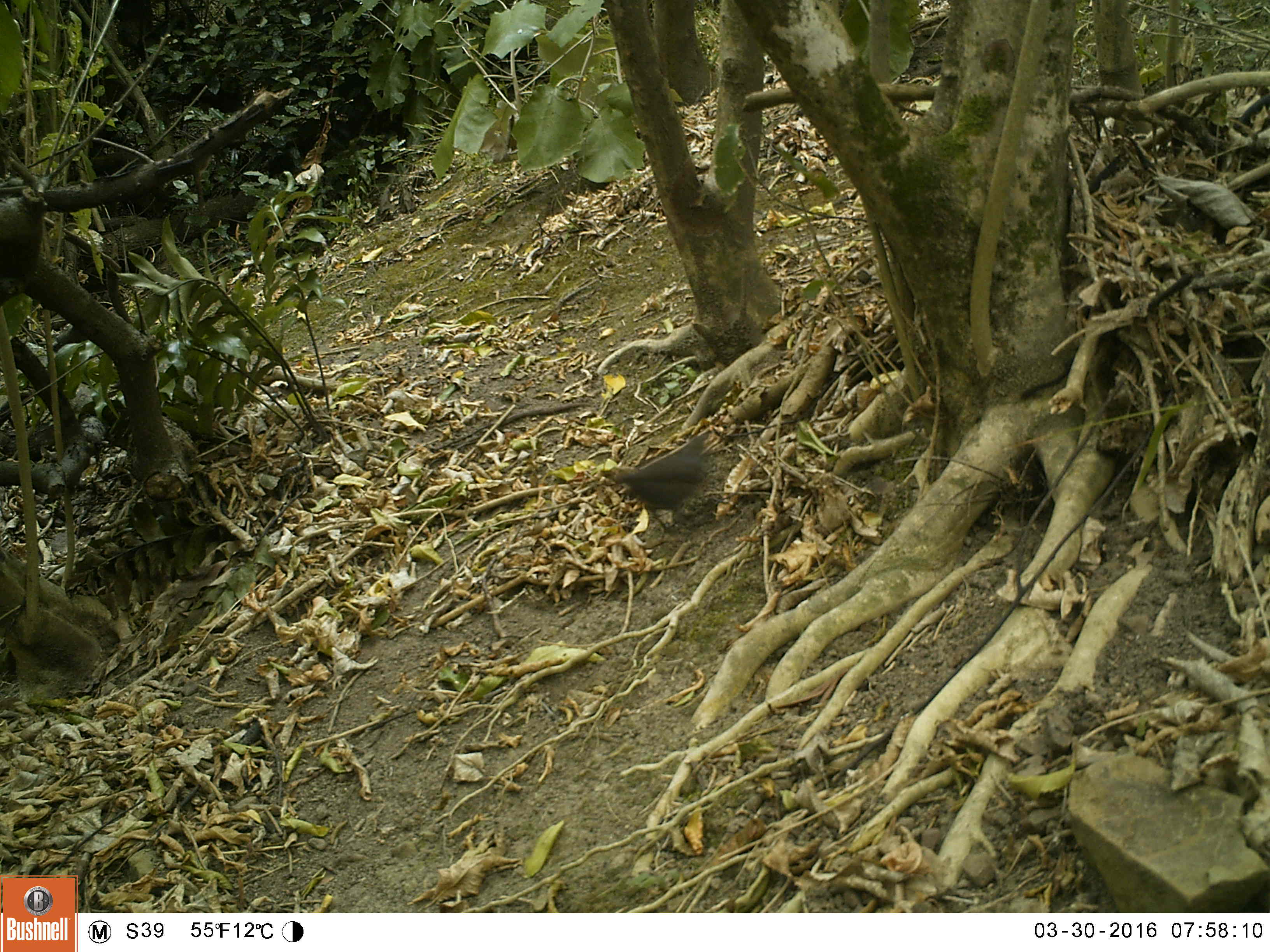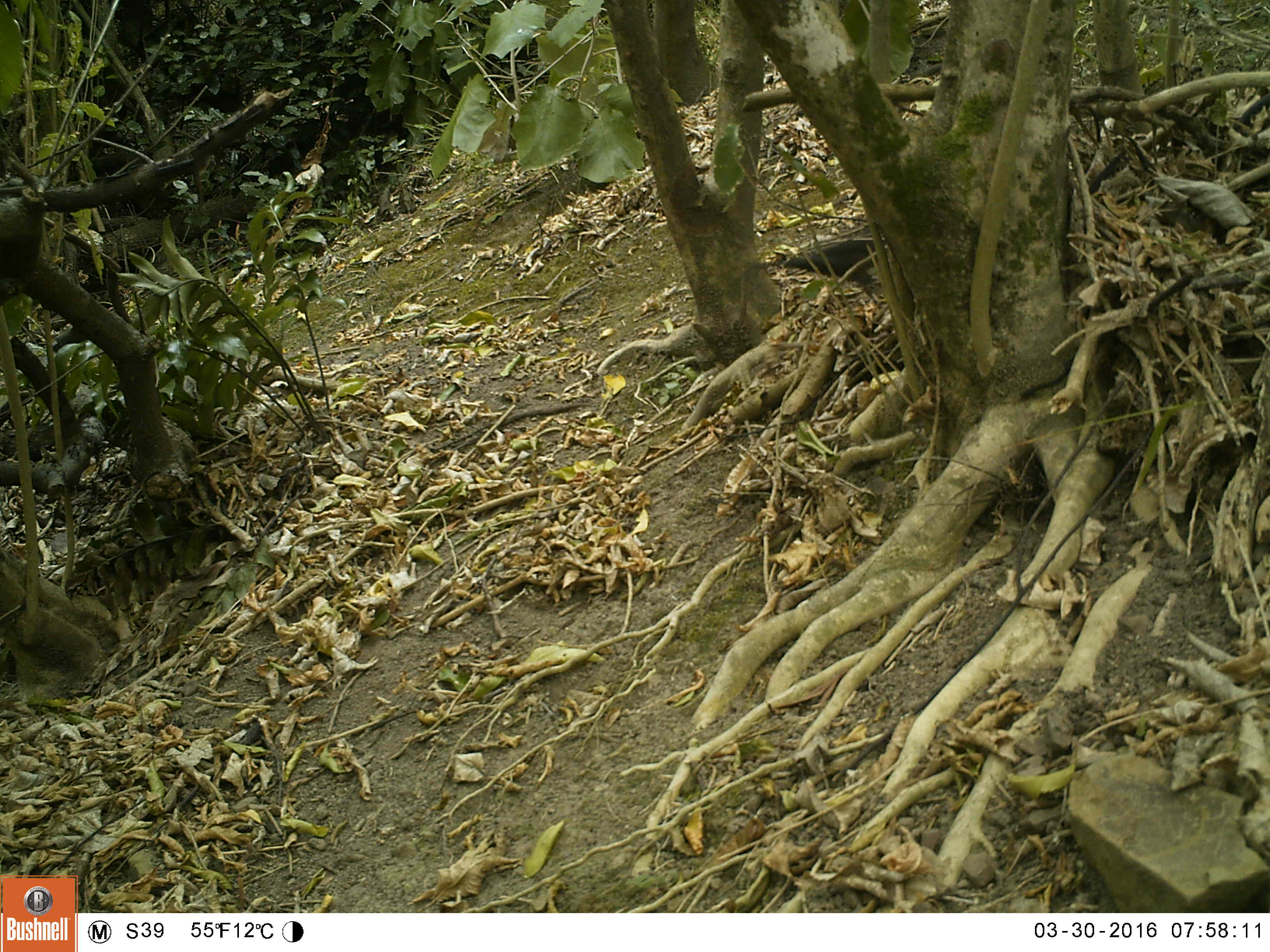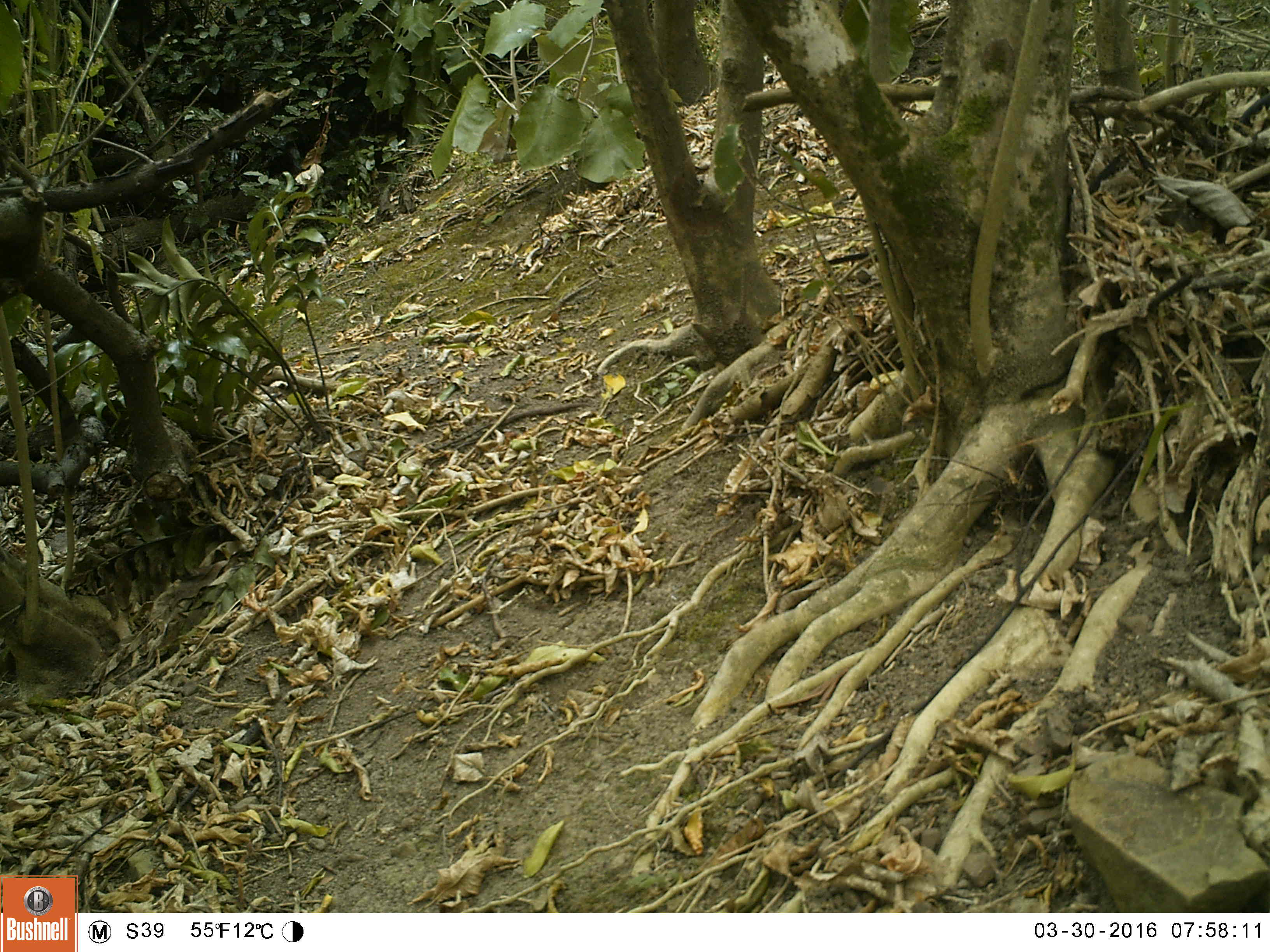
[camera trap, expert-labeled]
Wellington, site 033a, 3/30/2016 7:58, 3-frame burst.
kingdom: Animalia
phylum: Chordata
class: Aves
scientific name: Aves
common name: bird